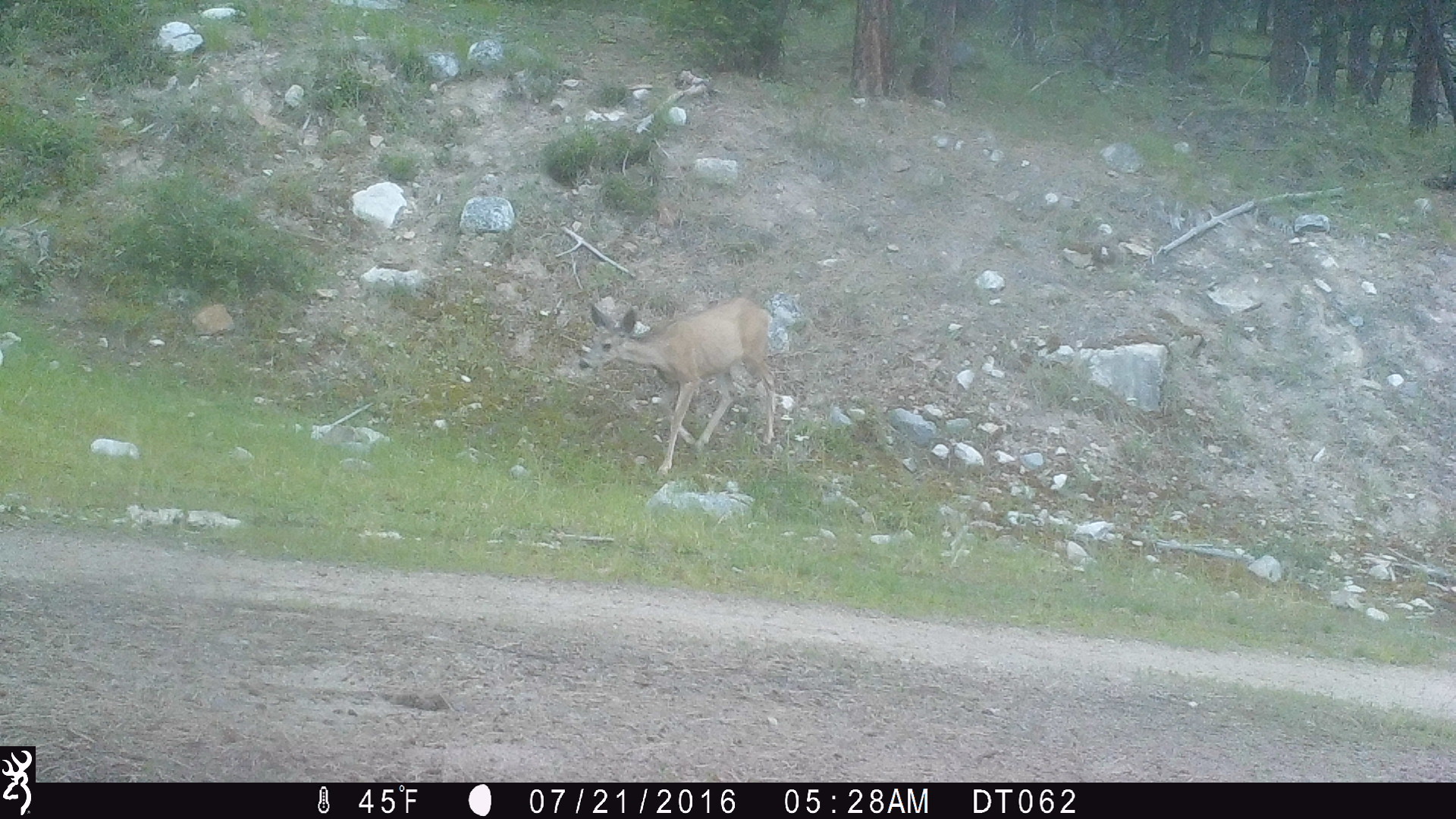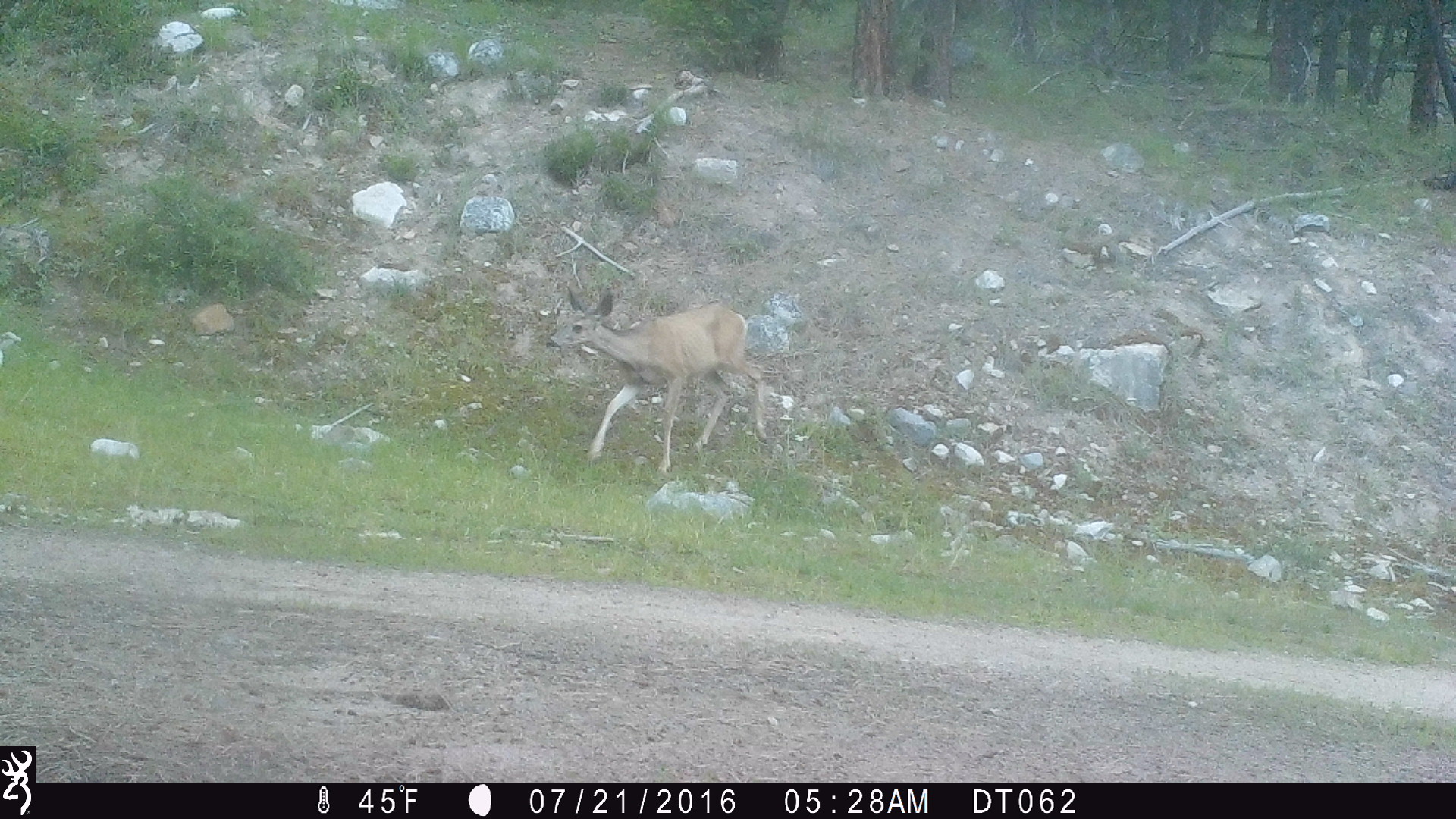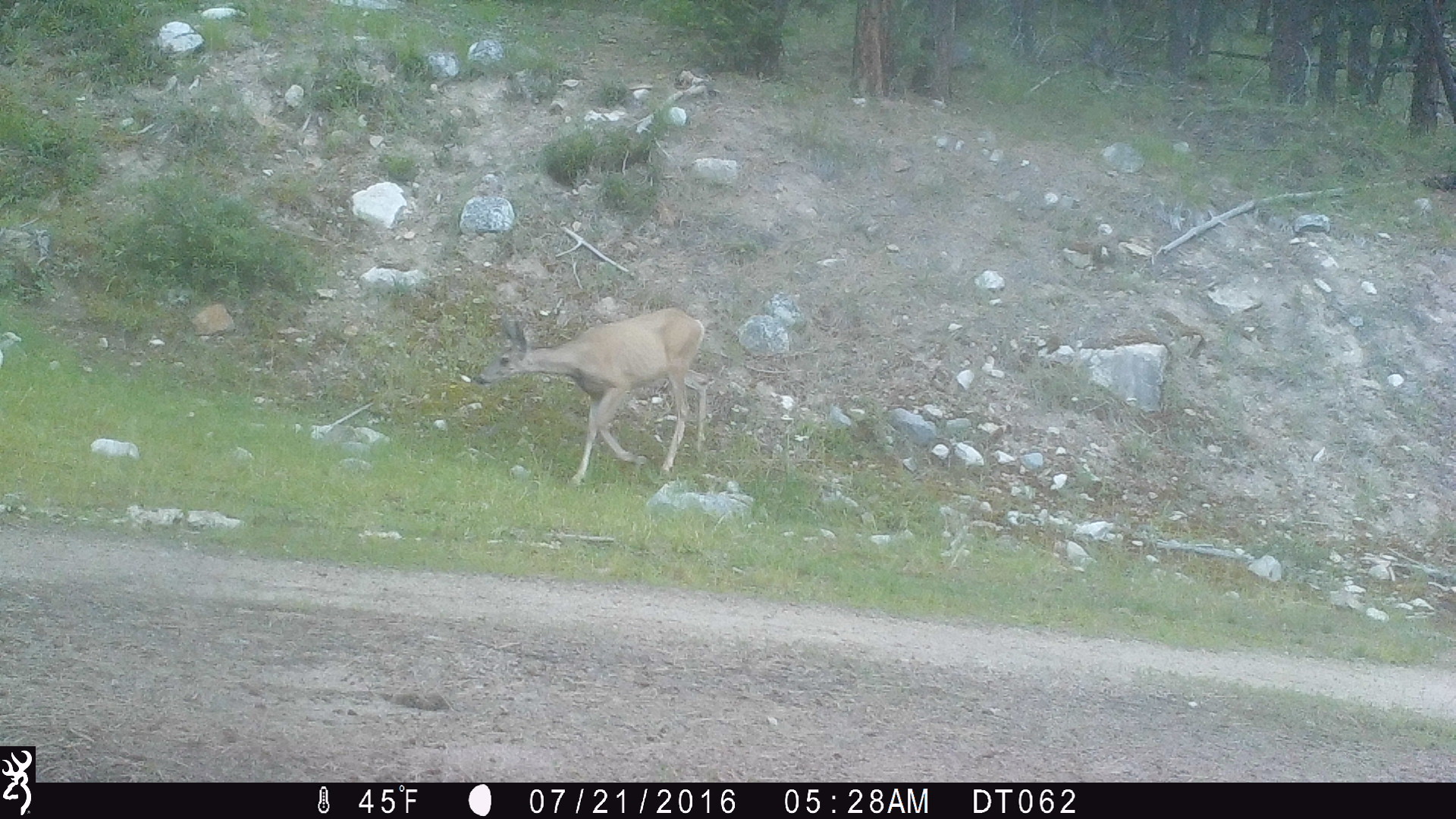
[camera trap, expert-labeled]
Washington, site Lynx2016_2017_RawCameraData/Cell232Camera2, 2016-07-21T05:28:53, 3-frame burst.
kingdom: Animalia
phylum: Chordata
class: Mammalia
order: Artiodactyla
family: Cervidae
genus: Odocoileus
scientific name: Odocoileus hemionus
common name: mule deer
Odocoileus hemionus (mule deer). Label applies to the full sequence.